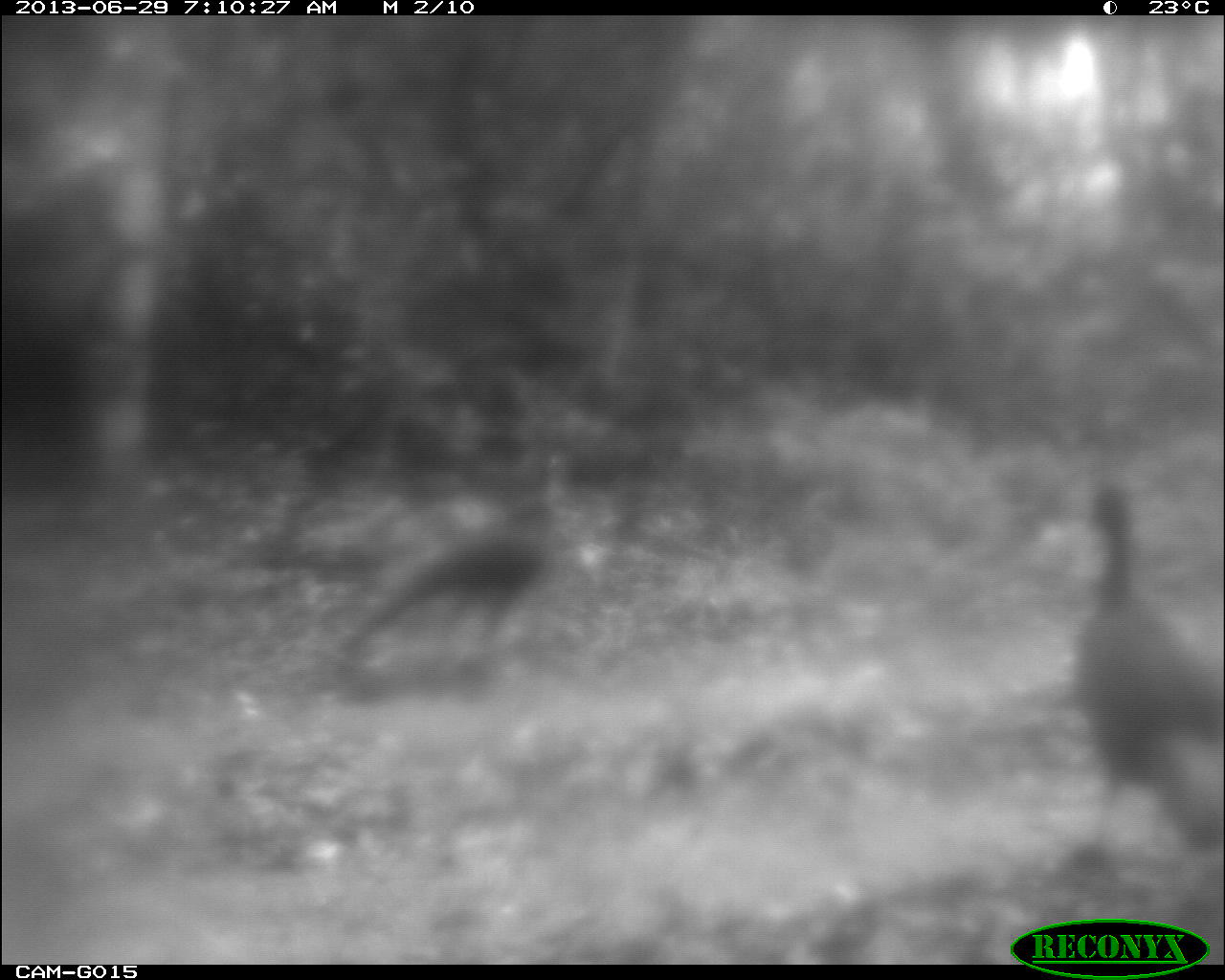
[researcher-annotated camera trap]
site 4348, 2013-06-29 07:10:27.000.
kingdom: Animalia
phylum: Chordata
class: Aves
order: Galliformes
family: Cracidae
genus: Crax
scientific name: Crax rubra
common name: great curassow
Crax rubra (great curassow), count 2.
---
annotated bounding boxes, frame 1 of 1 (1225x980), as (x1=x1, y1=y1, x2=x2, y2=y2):
crax rubra: (x1=1078, y1=487, x2=1223, y2=853); (x1=341, y1=446, x2=567, y2=672)